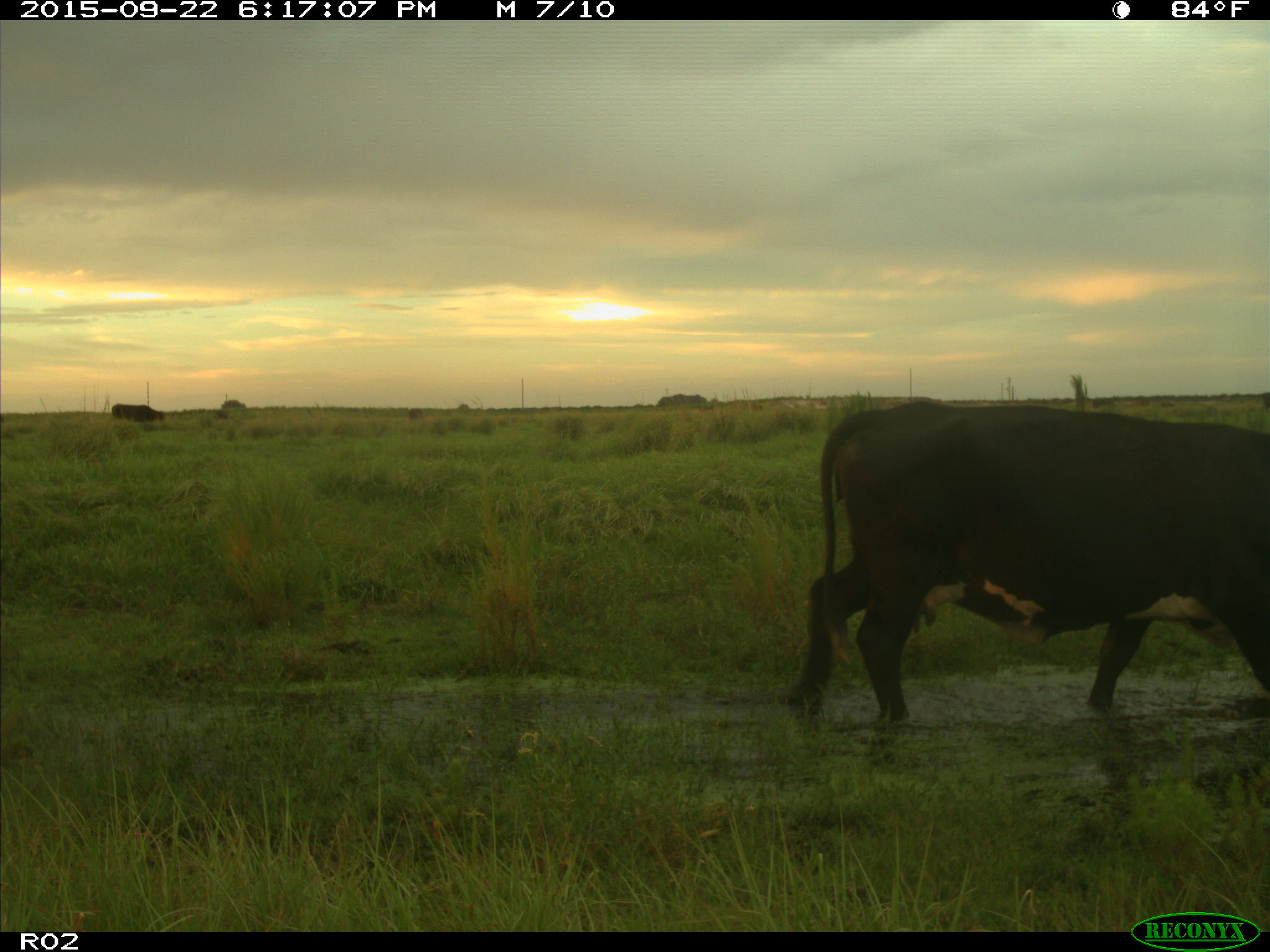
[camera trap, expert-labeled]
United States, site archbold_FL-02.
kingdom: Animalia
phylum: Chordata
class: Mammalia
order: Artiodactyla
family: Bovidae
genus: Bos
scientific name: Bos taurus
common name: domestic cow